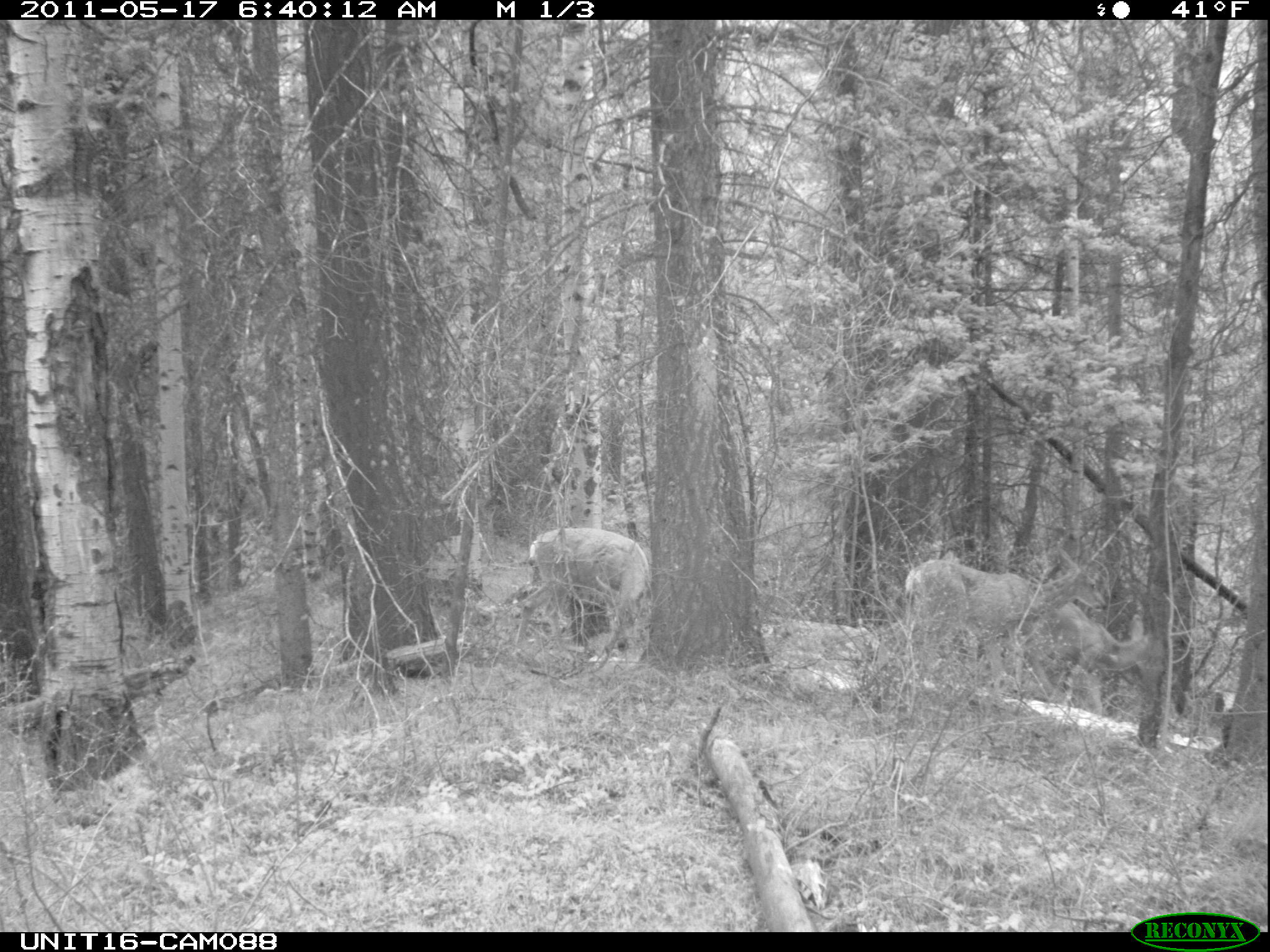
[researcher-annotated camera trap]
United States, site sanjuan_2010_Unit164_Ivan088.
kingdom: Animalia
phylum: Chordata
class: Mammalia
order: Artiodactyla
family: Cervidae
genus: Odocoileus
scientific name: Odocoileus hemionus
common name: mule deer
Odocoileus hemionus (mule deer).